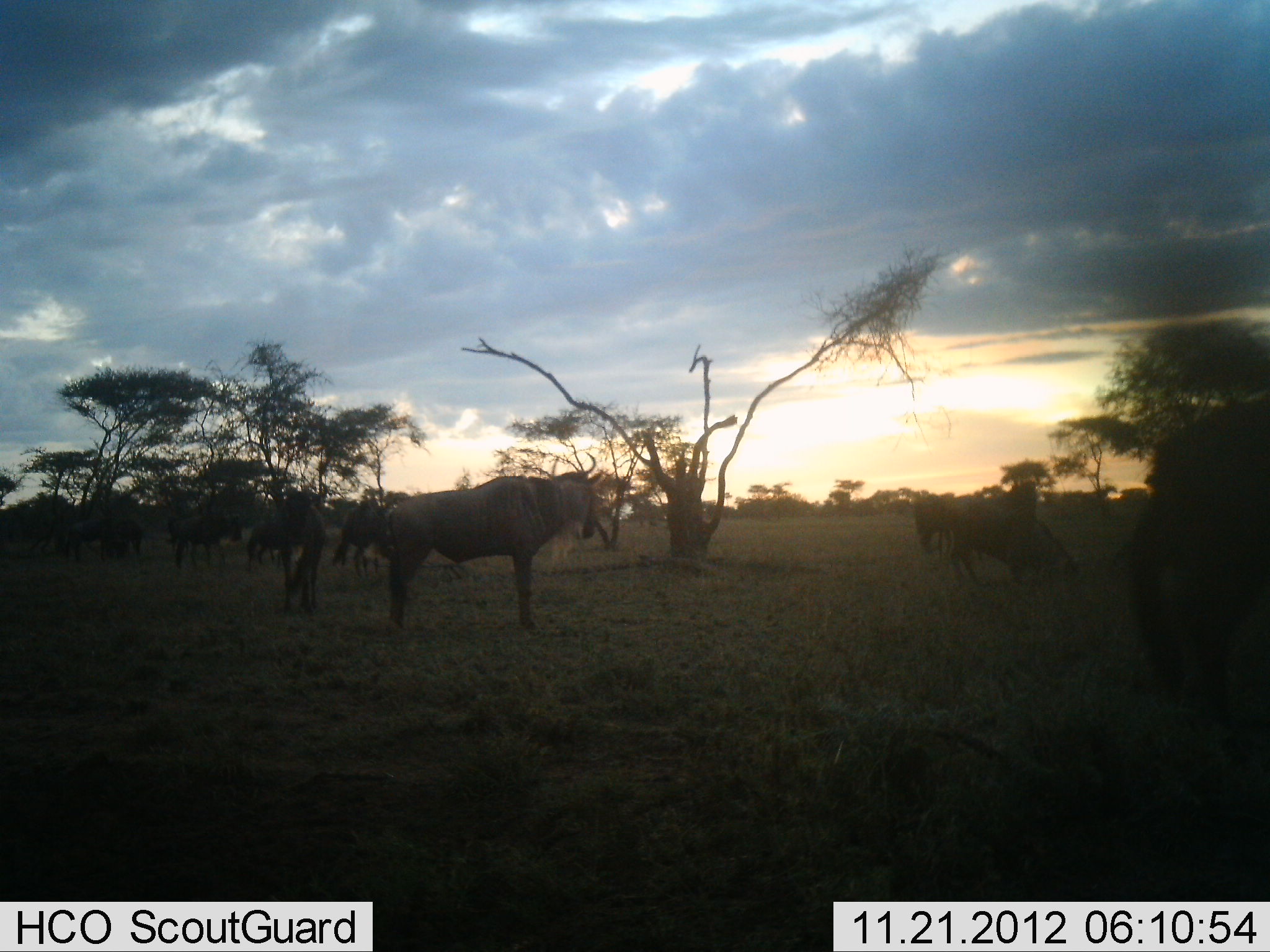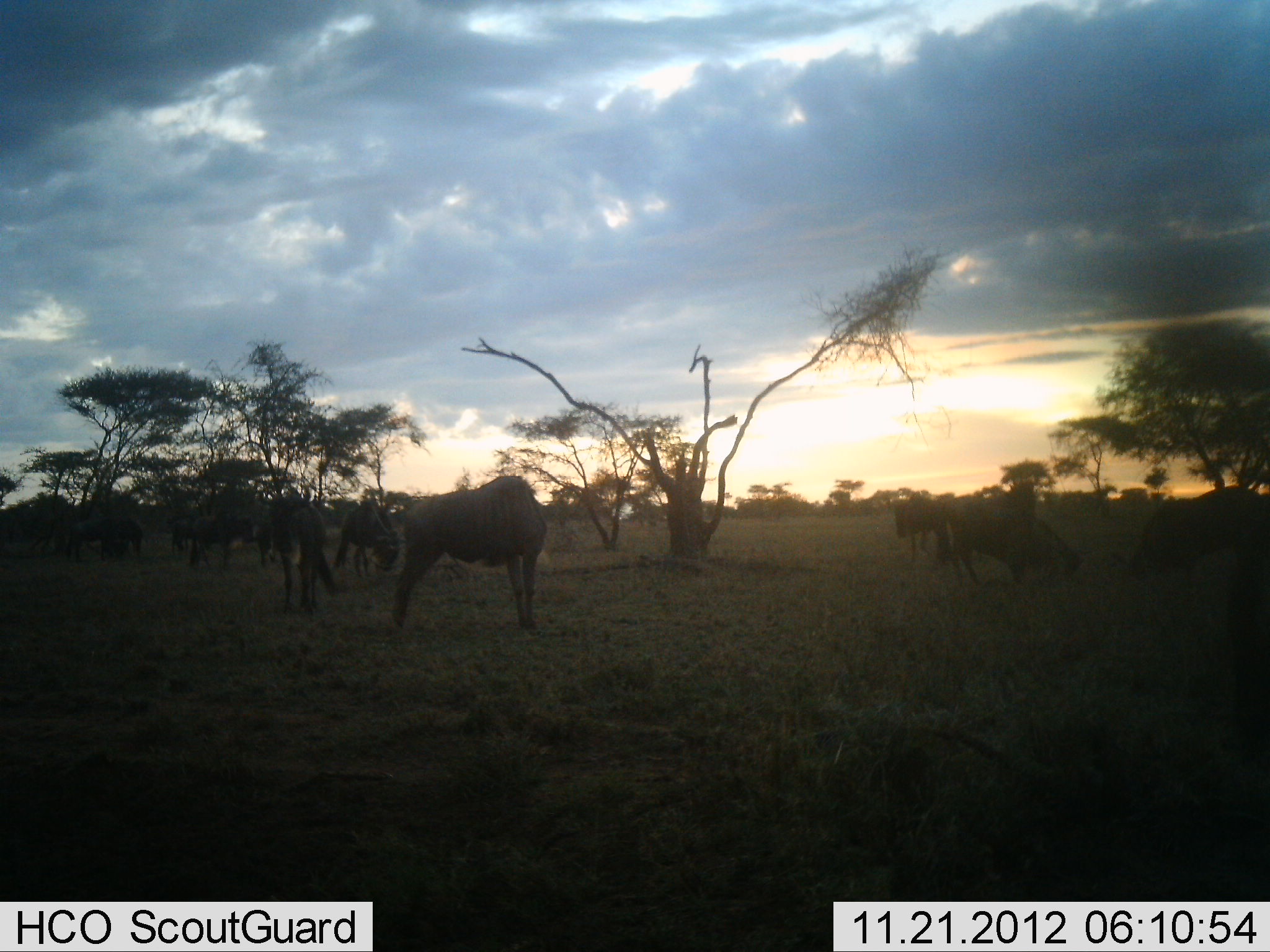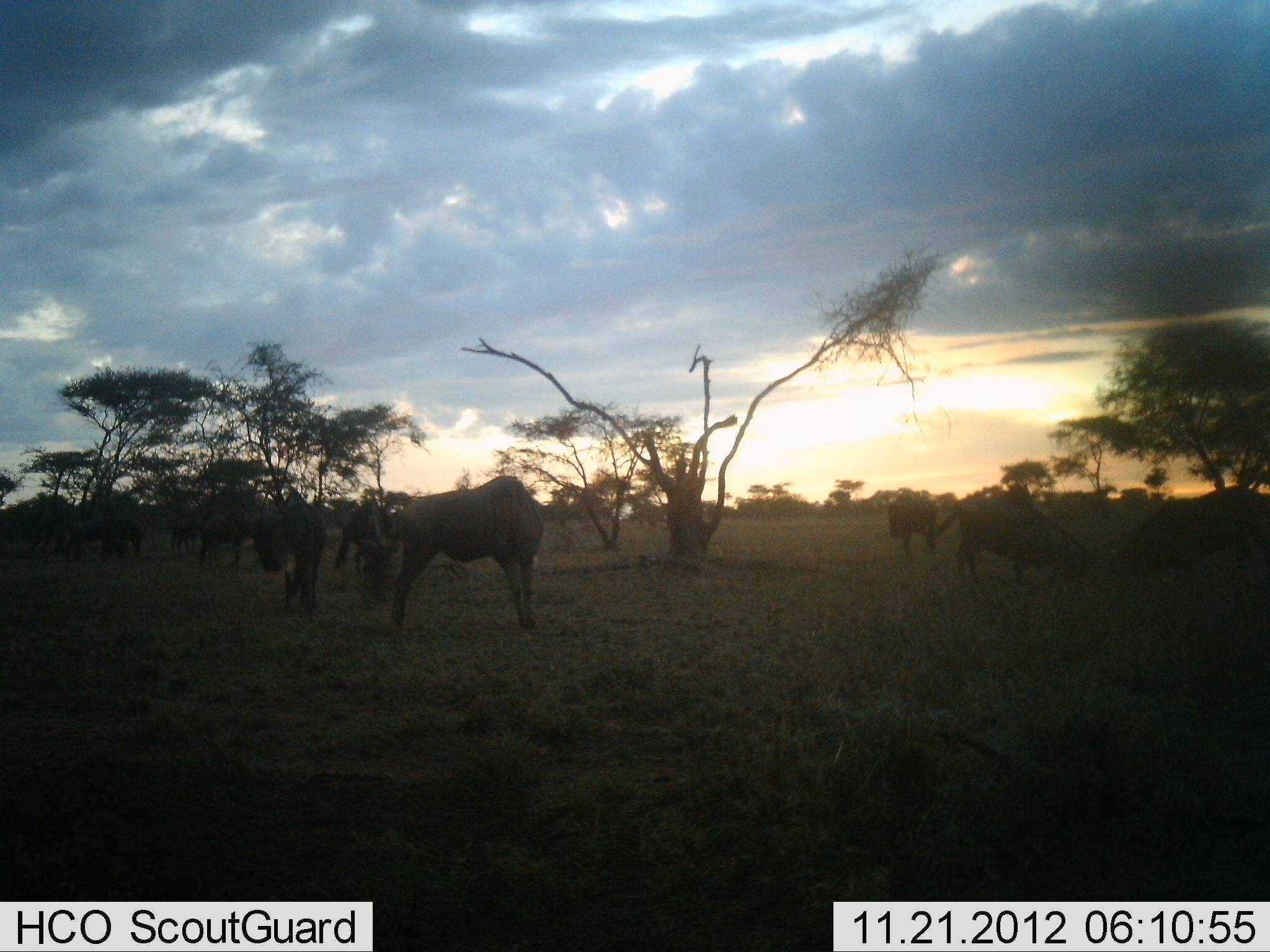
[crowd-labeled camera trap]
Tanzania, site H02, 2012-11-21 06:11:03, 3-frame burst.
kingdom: Animalia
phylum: Chordata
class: Mammalia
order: Artiodactyla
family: Bovidae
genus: Connochaetes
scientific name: Connochaetes taurinus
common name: blue wildebeest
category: wildebeest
Wildebeest (blue wildebeest) (Connochaetes taurinus), count 11-50. Behavior (volunteer vote fractions): standing 100%, resting 0%, moving 60%, interacting 20%. Young present (vote fraction): 0%. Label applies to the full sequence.